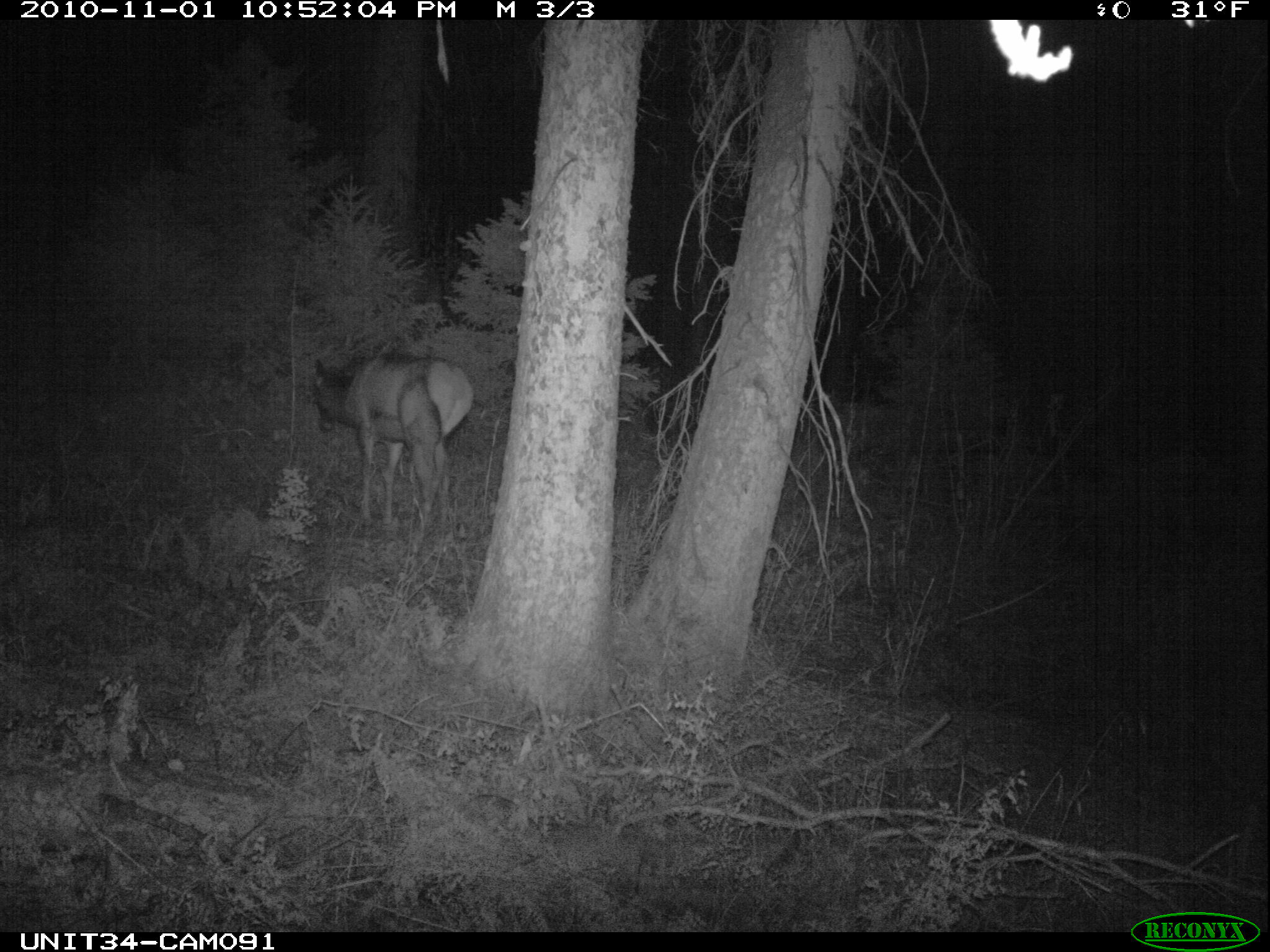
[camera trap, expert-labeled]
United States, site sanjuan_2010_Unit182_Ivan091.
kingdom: Animalia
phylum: Chordata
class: Mammalia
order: Artiodactyla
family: Cervidae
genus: Cervus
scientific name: Cervus elaphus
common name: red deer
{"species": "Cervus elaphus (red deer)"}